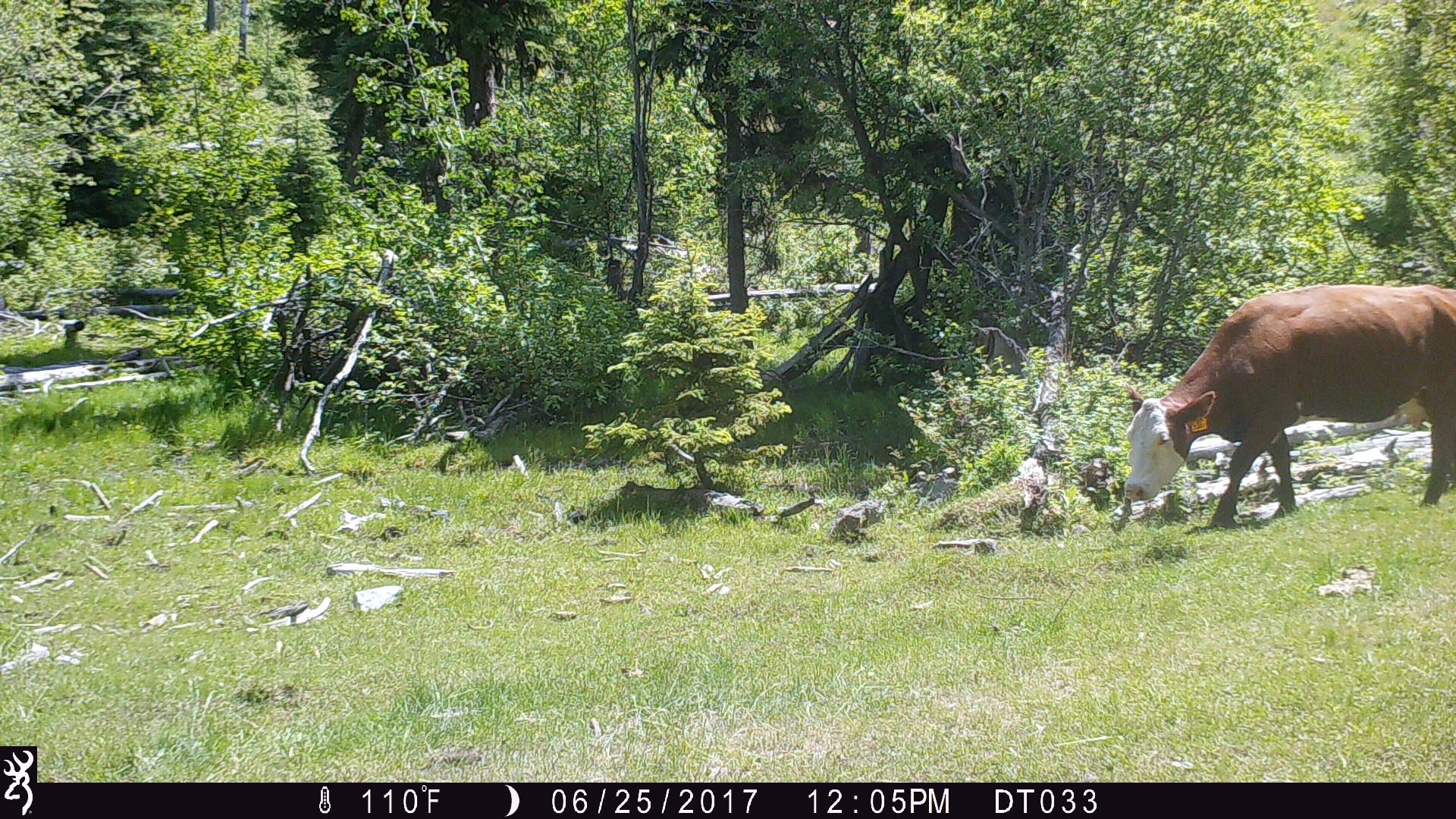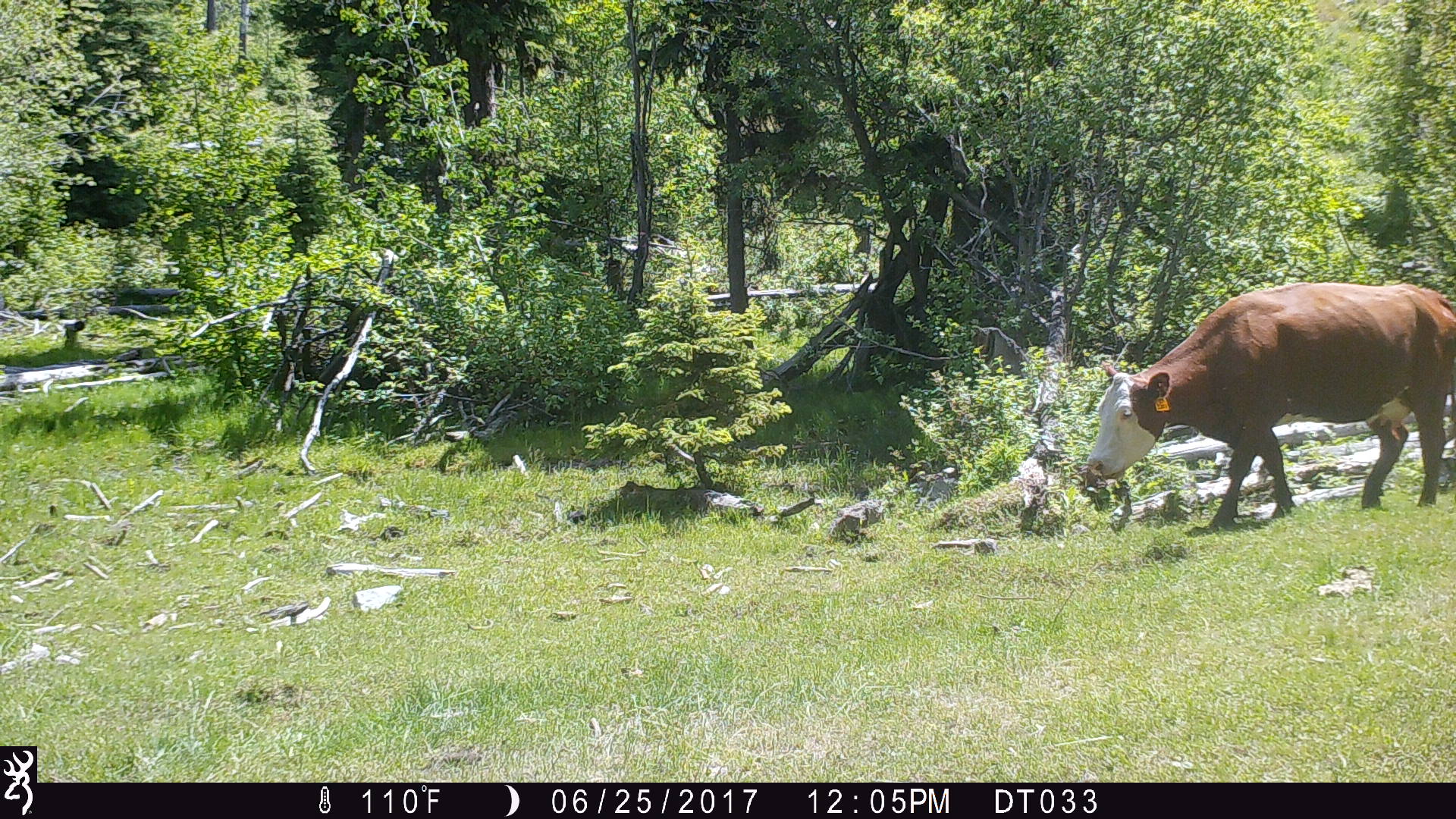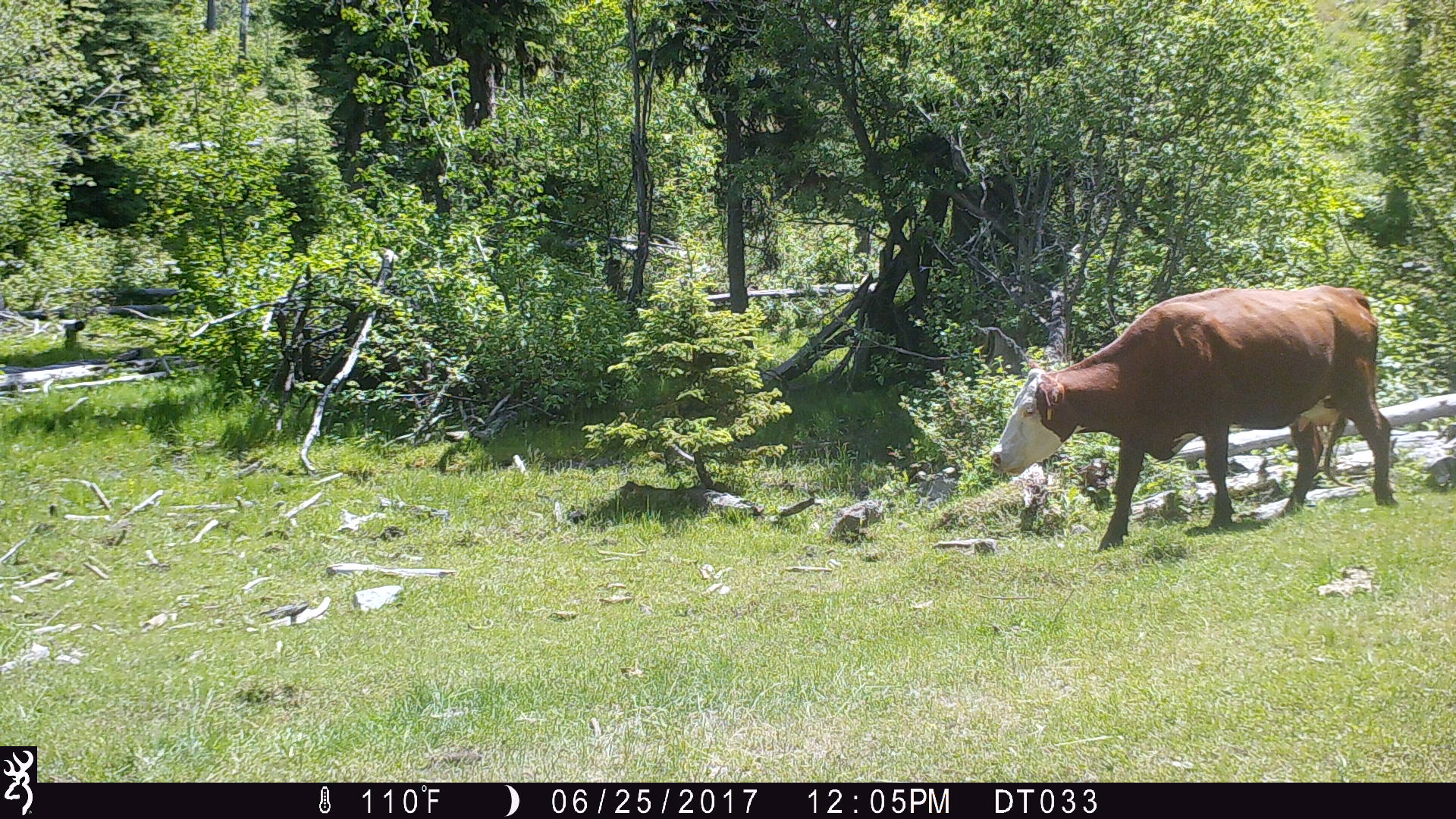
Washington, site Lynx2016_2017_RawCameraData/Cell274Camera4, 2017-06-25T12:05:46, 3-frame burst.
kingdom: Animalia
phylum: Chordata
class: Mammalia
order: Artiodactyla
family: Bovidae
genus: Bos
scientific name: Bos taurus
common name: domestic cattle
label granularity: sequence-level